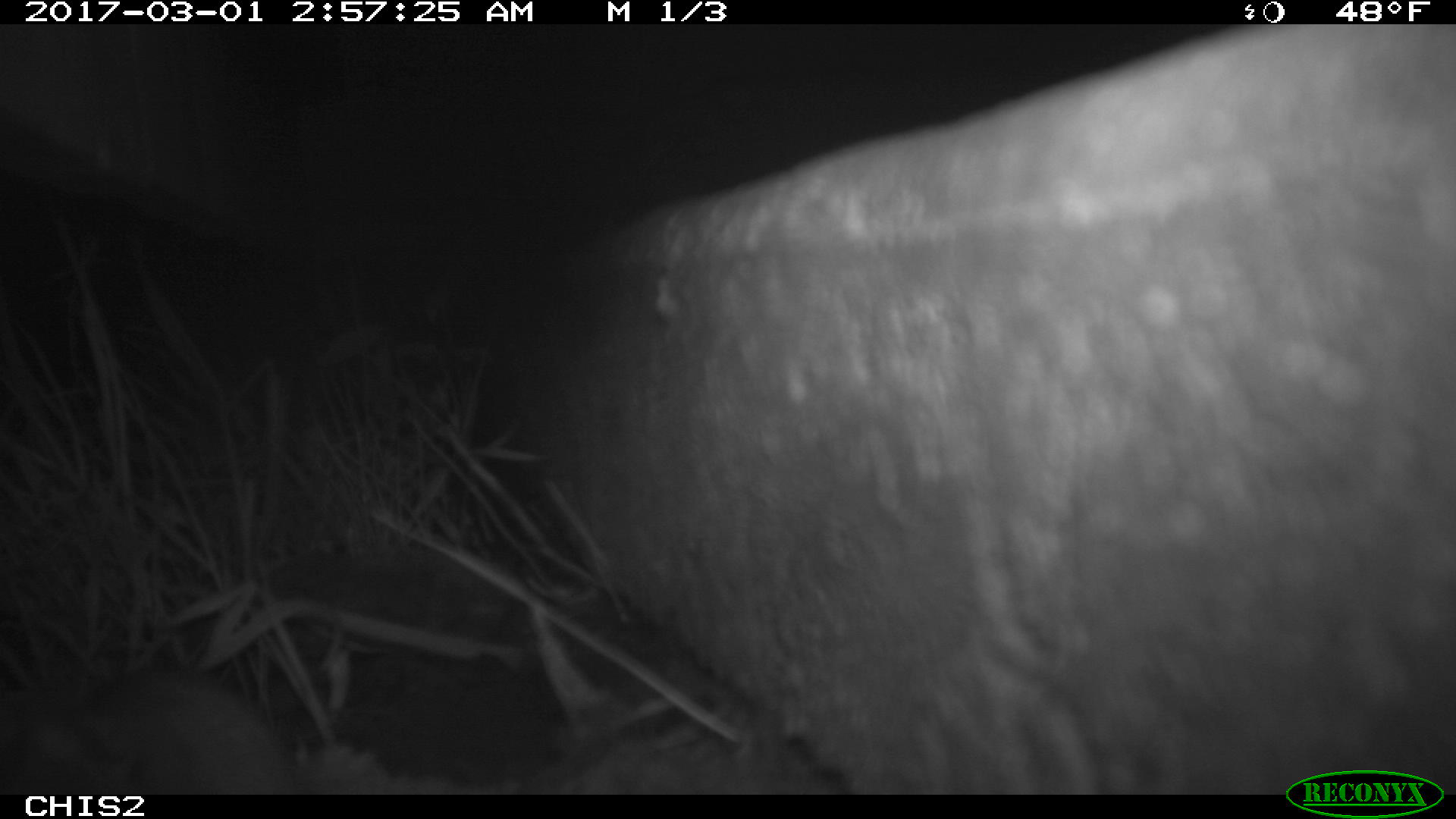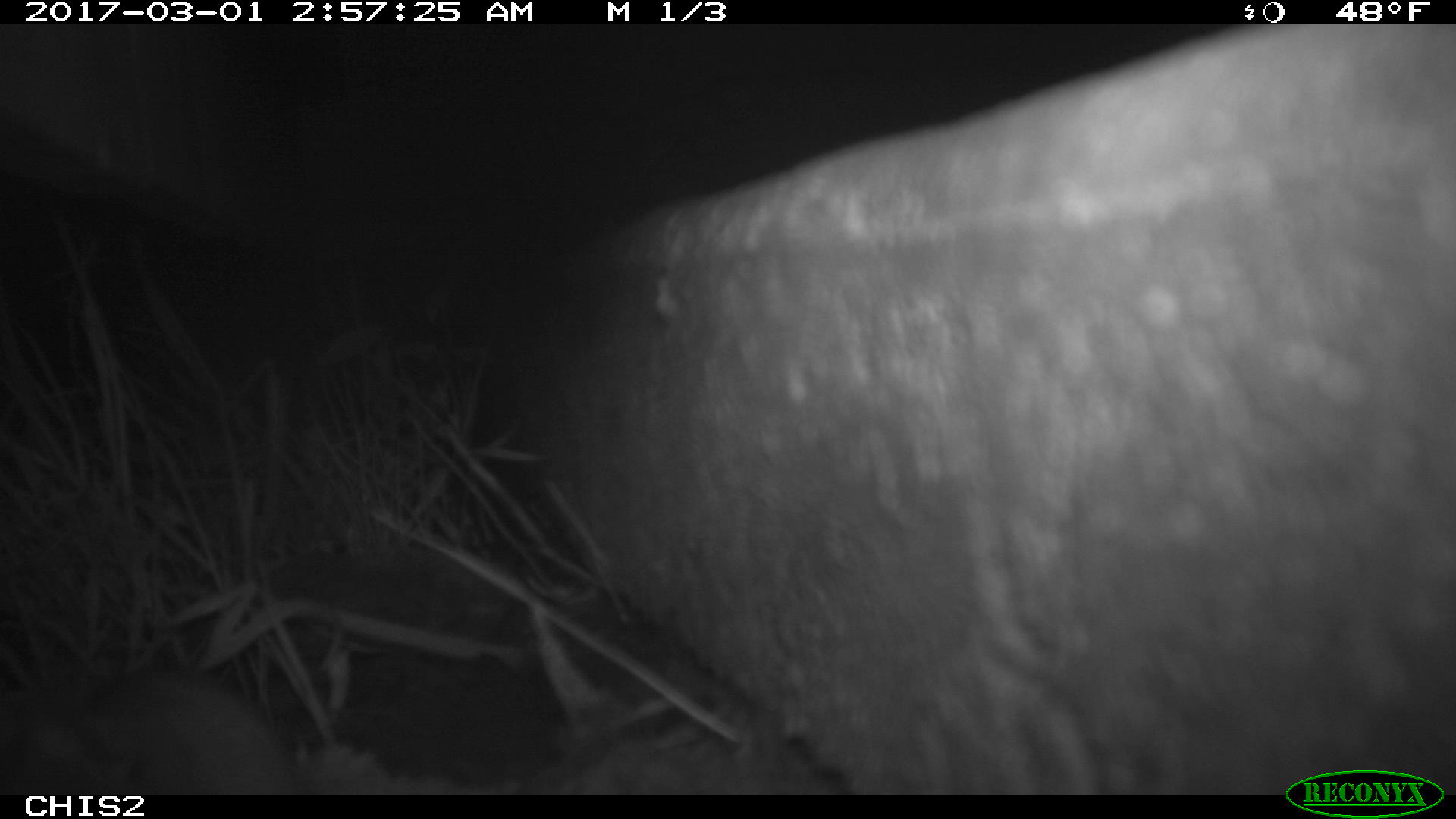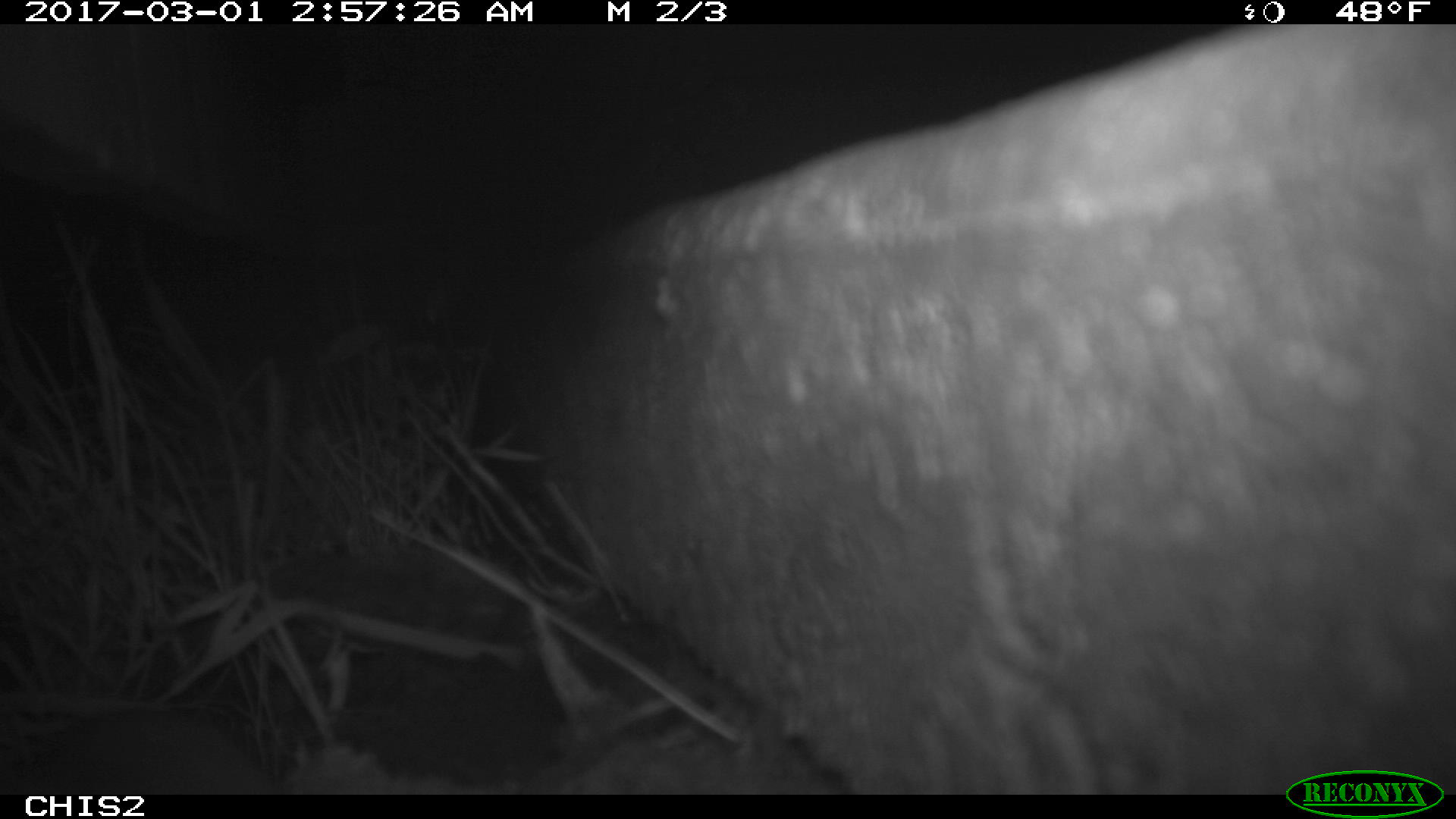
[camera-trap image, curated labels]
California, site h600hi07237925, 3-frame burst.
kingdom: Animalia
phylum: Chordata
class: Mammalia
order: Rodentia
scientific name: Rodentia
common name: rodent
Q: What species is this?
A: Rodent (Rodentia).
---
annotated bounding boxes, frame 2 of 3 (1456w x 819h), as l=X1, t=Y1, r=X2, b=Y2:
rodent: l=0, t=664, r=301, b=794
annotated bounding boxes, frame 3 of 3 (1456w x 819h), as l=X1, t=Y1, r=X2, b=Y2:
rodent: l=0, t=708, r=283, b=794